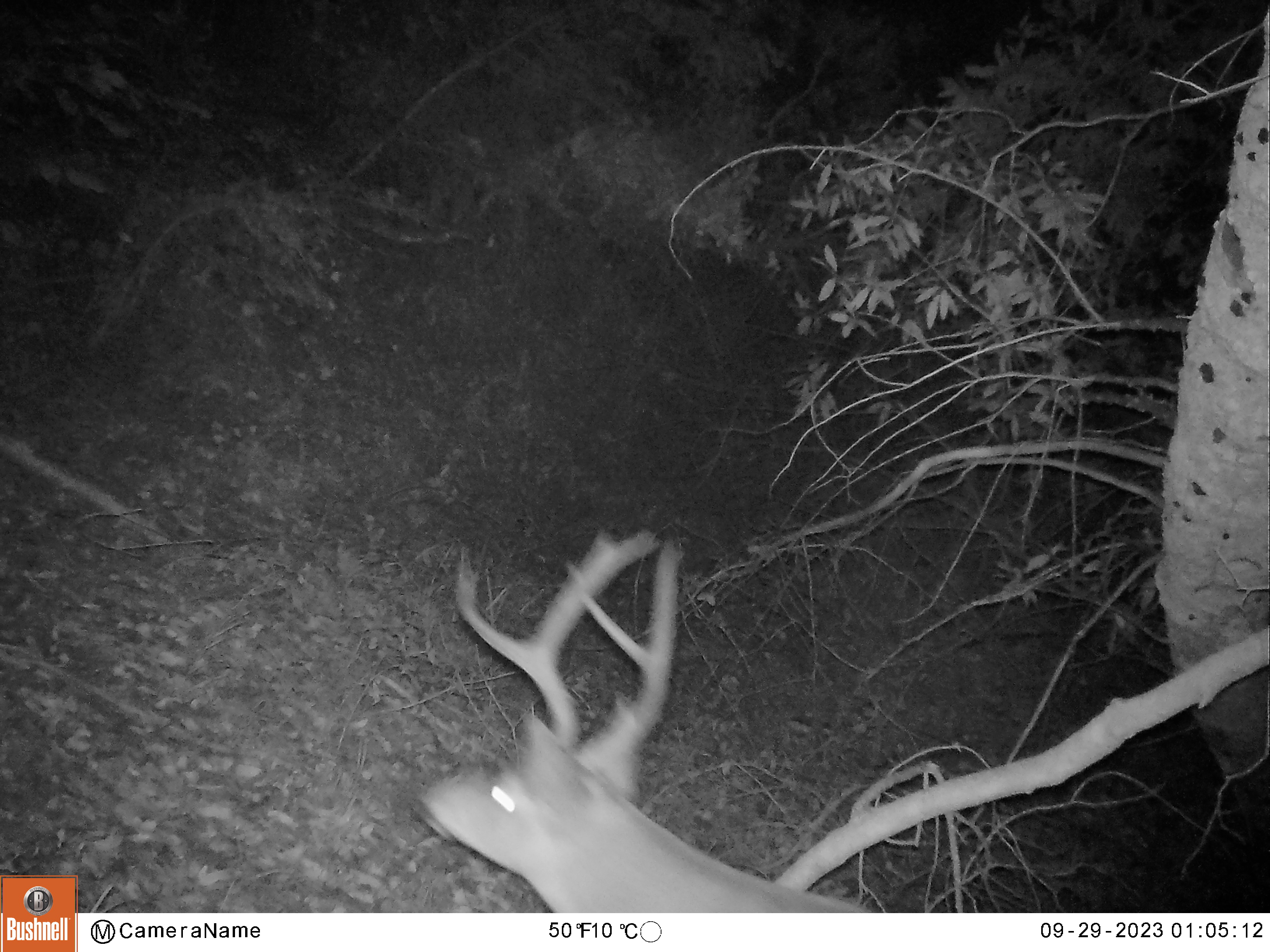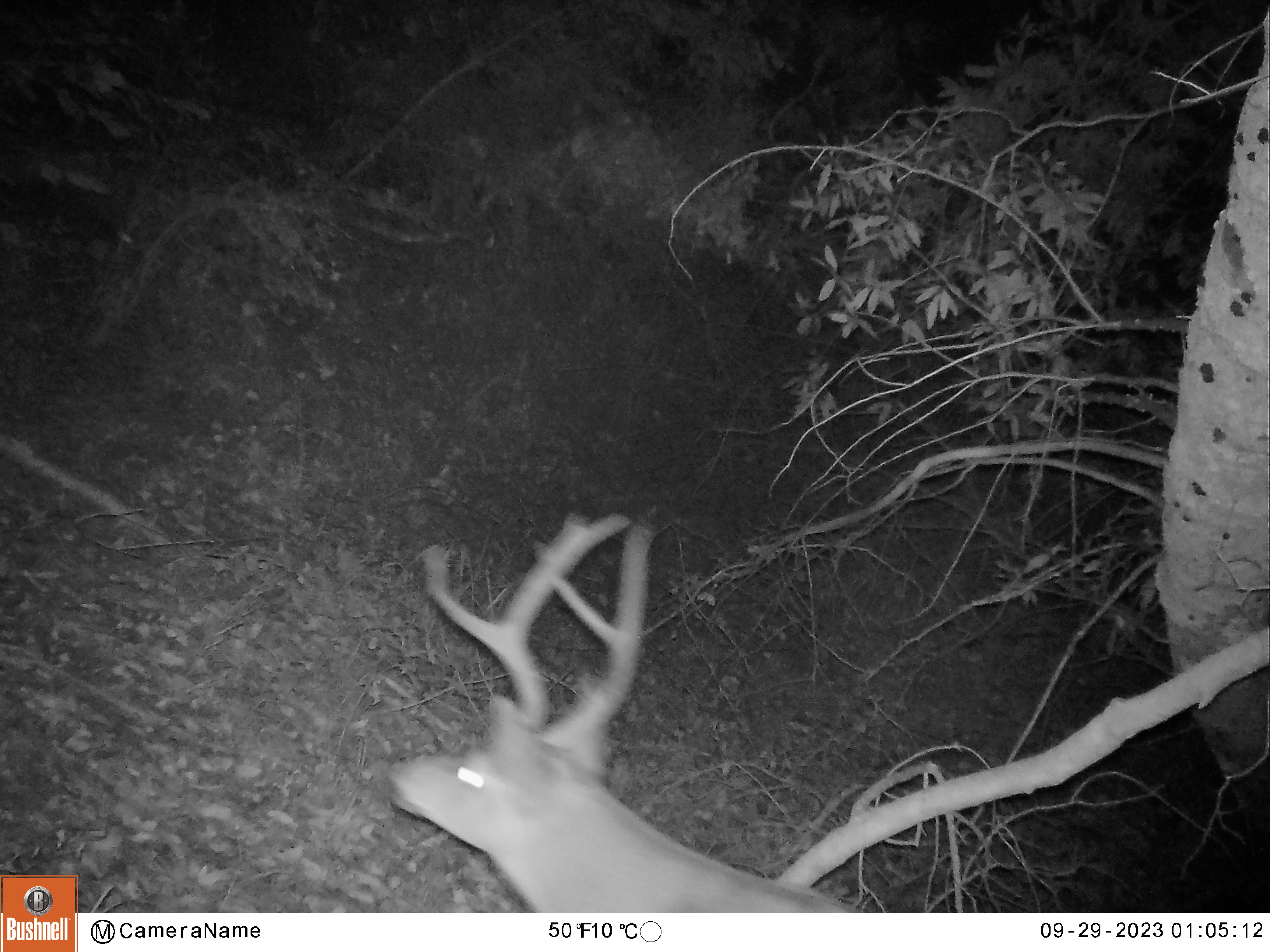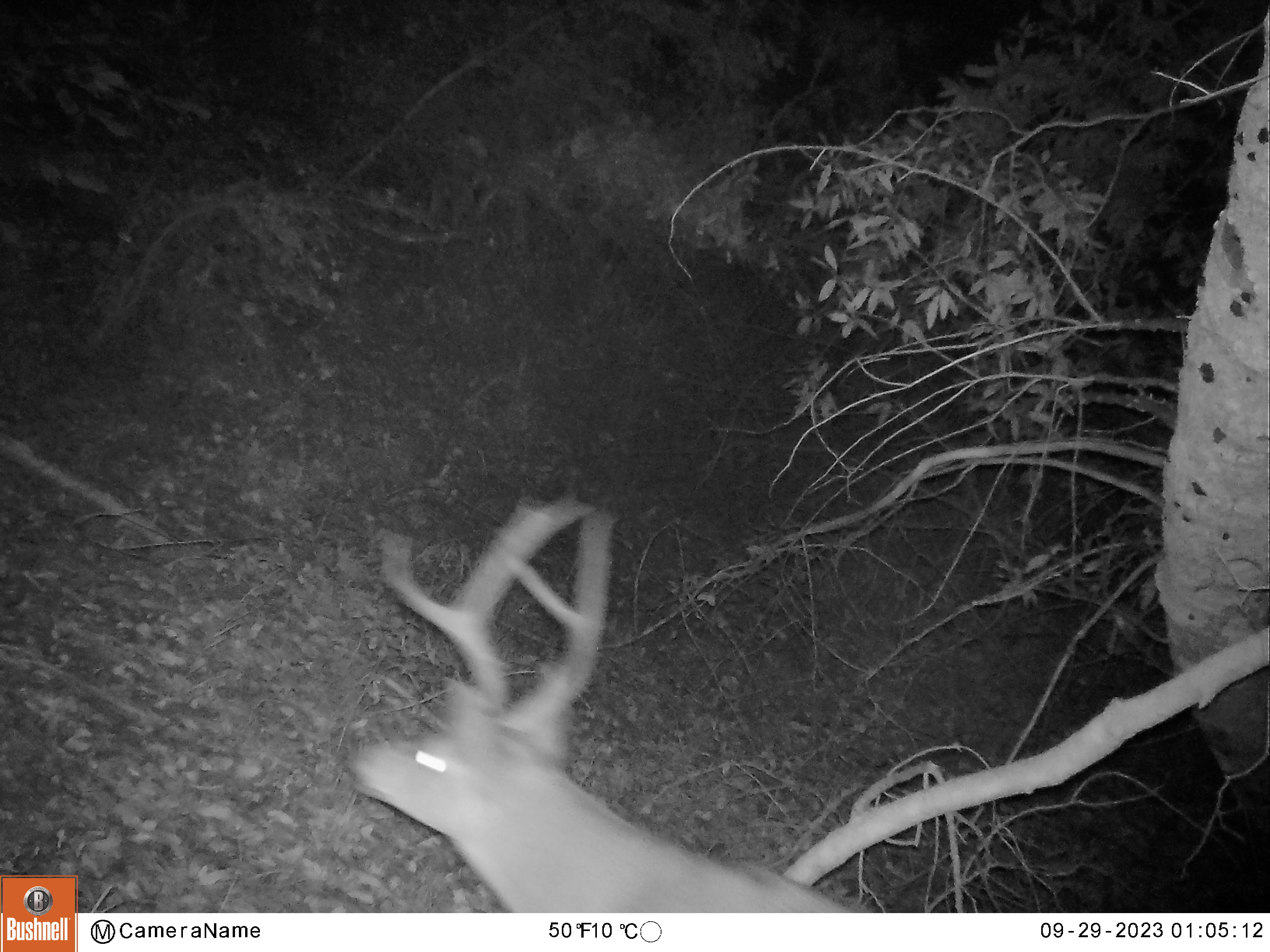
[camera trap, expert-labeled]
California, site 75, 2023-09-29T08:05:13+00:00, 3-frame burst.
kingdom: Animalia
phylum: Chordata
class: Mammalia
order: Artiodactyla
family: Cervidae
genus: Odocoileus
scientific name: Odocoileus hemionus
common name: mule deer